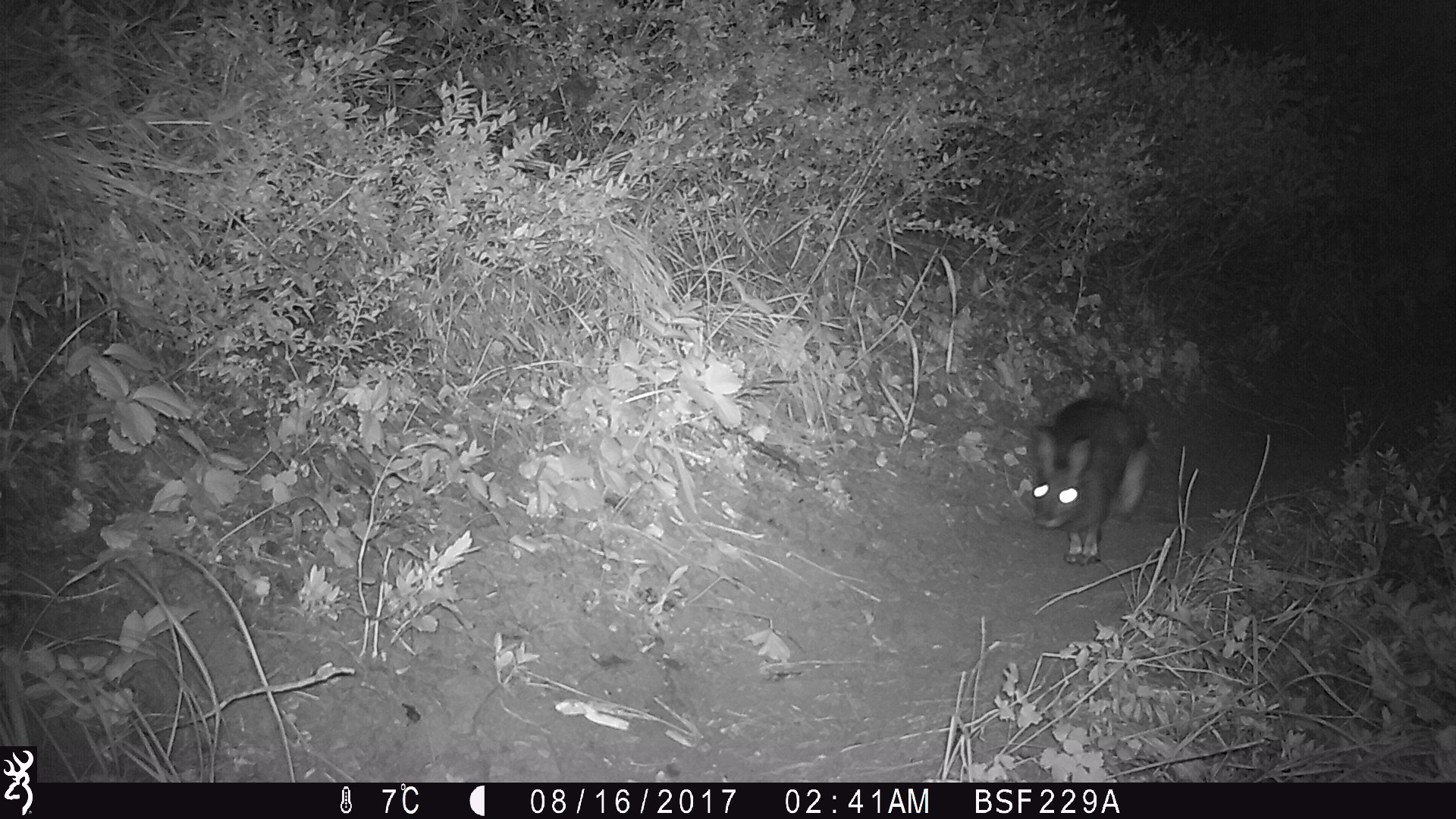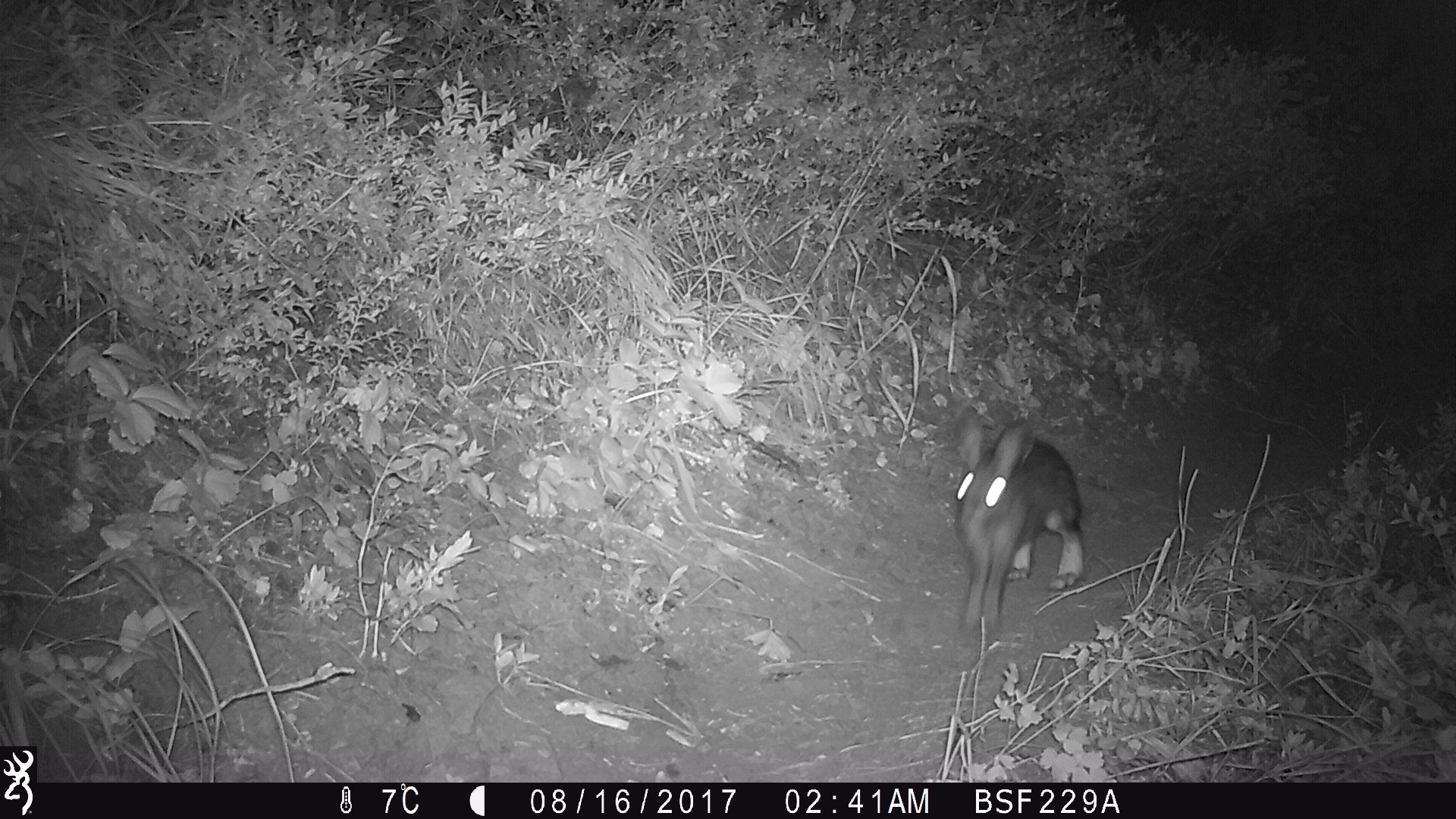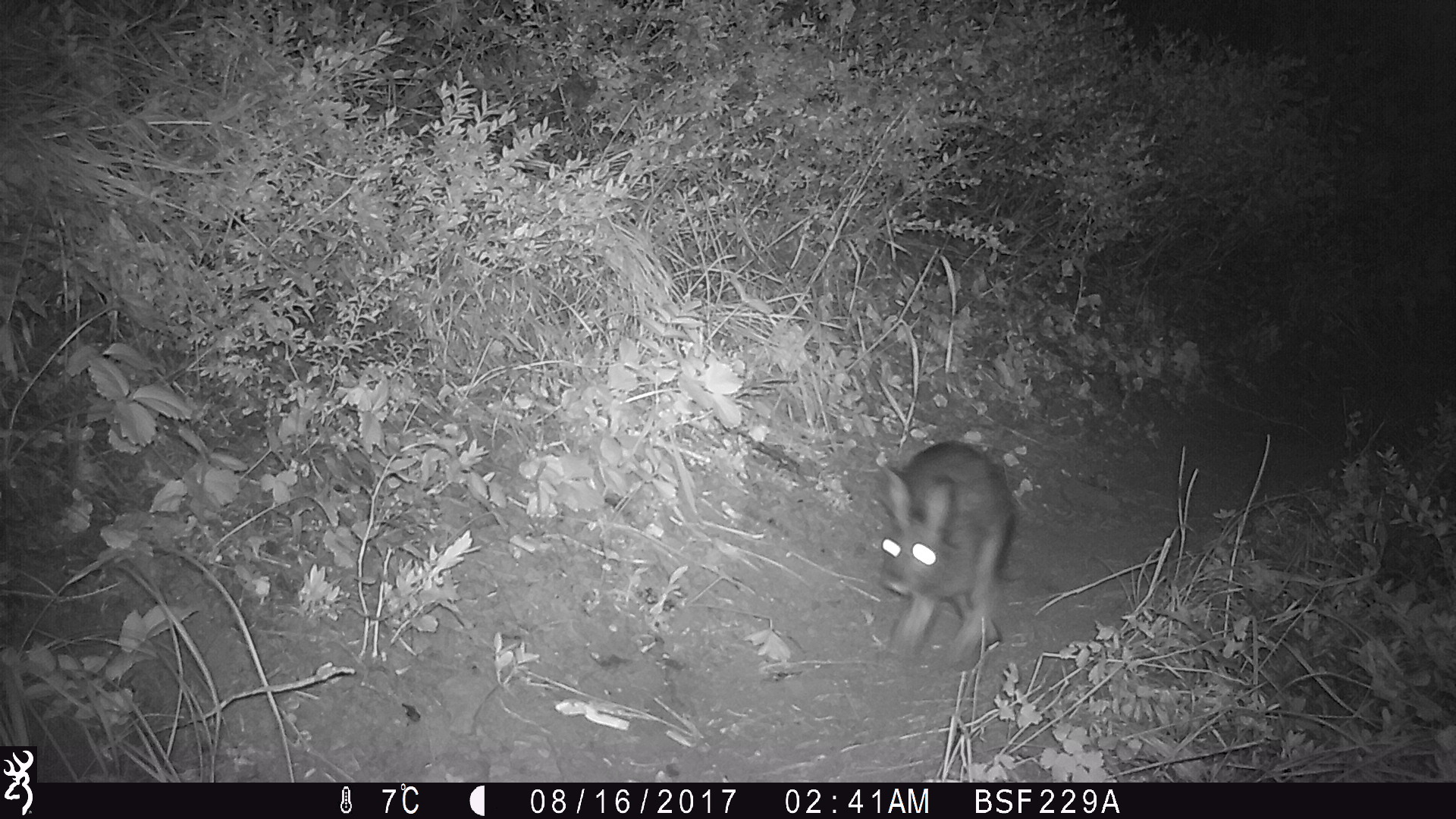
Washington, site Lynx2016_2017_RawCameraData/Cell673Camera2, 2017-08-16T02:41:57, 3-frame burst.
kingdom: Animalia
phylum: Chordata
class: Mammalia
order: Lagomorpha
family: Leporidae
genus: Lepus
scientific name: Lepus americanus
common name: snowshoe hare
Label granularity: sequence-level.